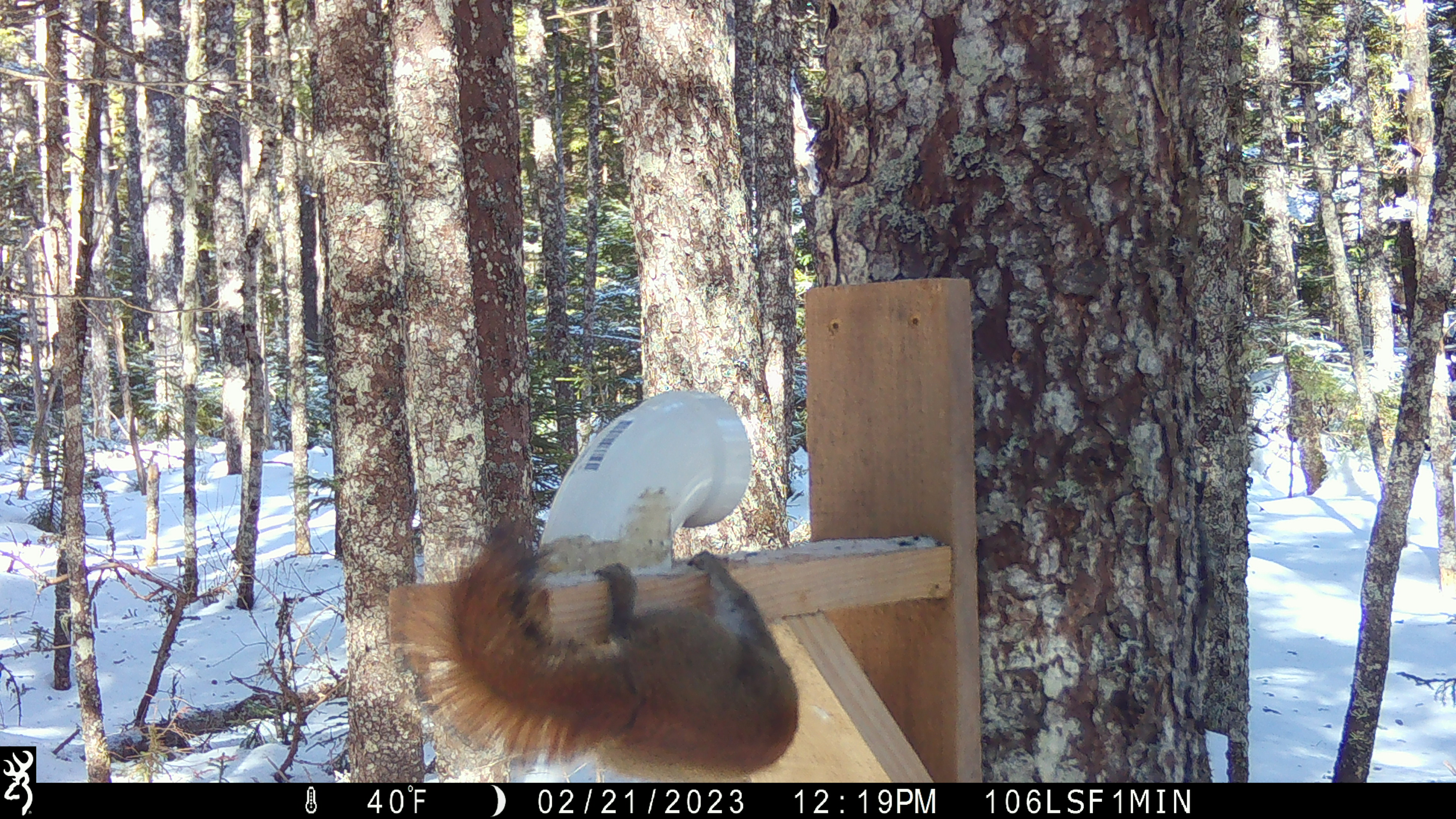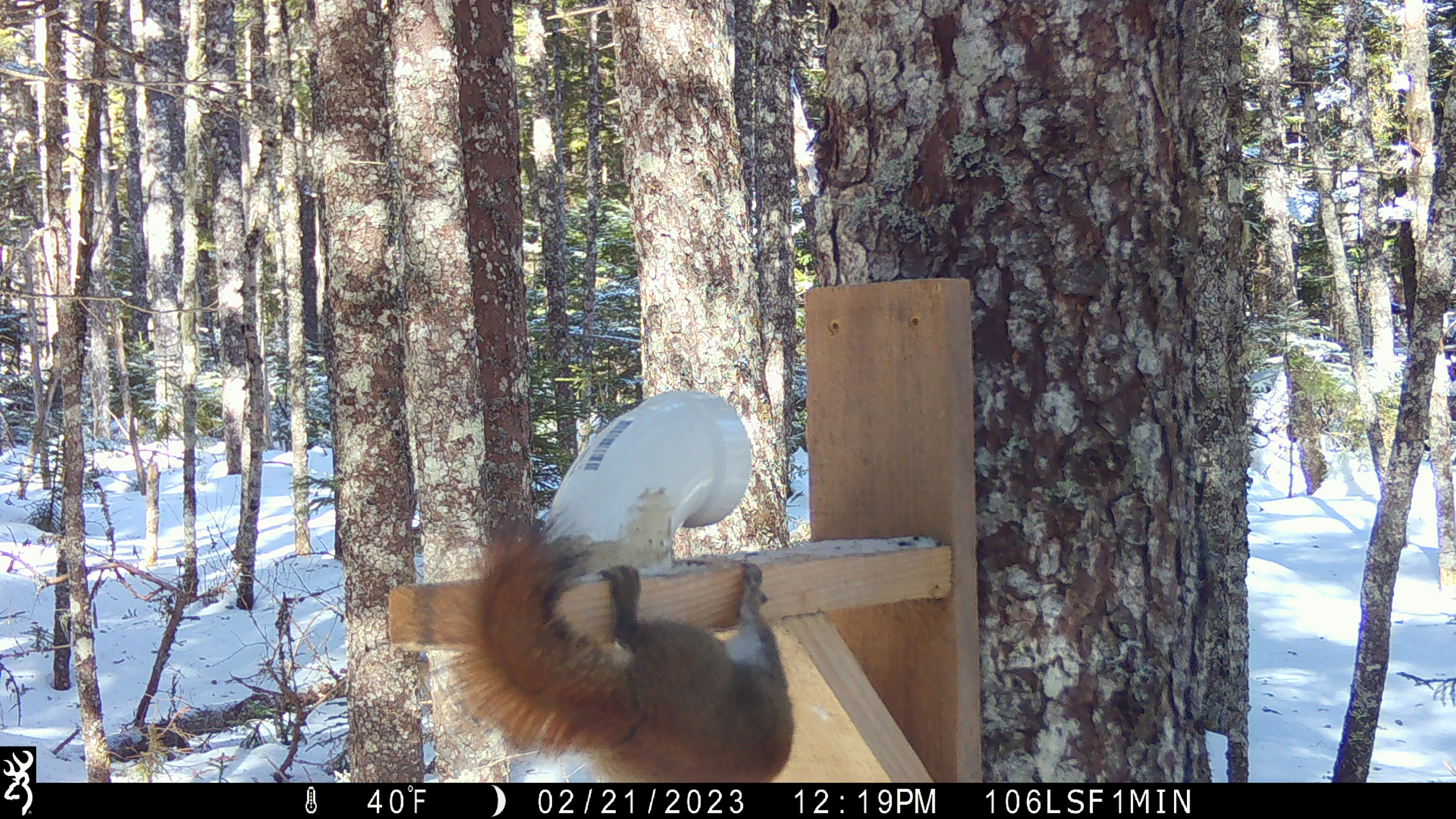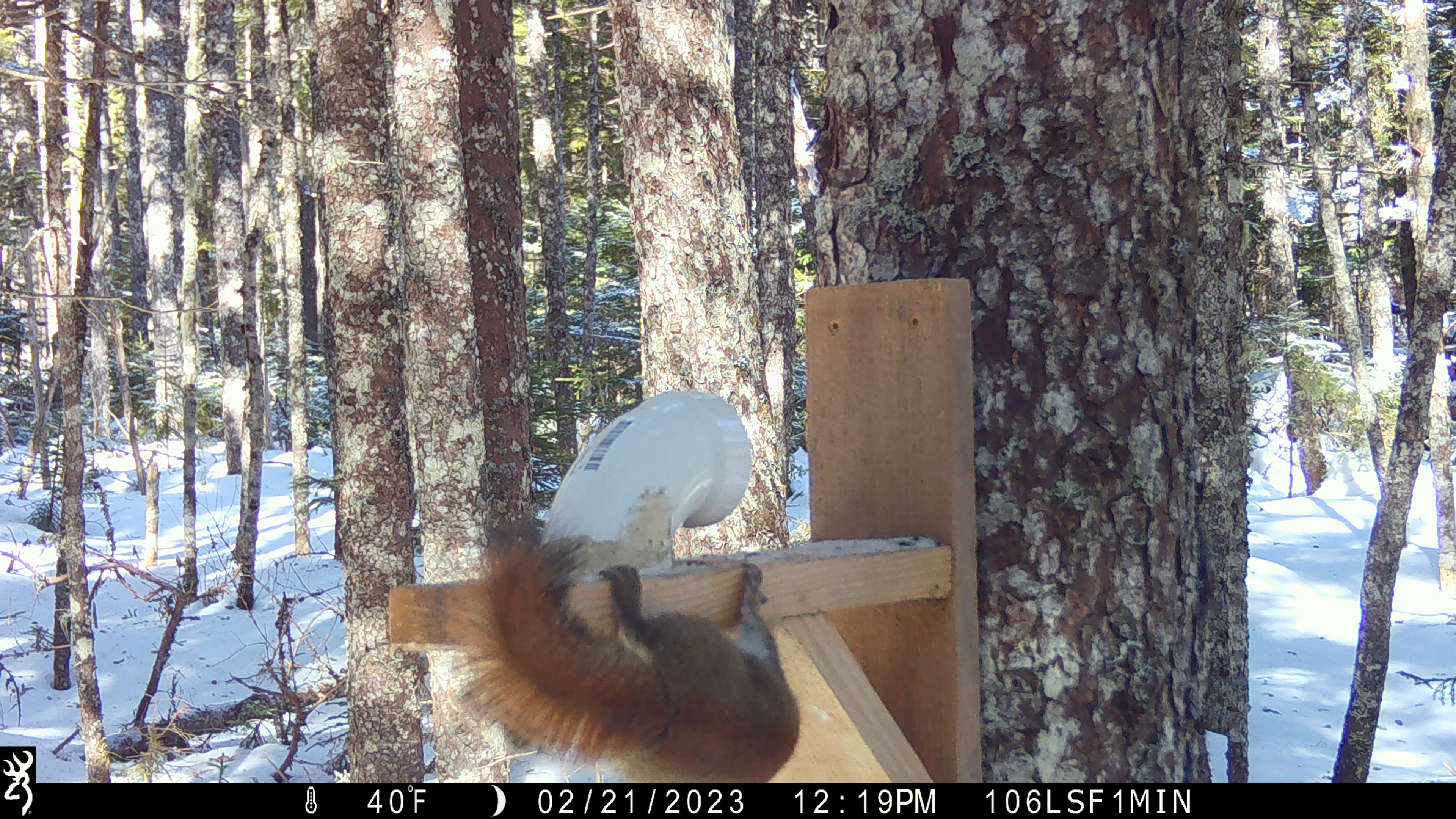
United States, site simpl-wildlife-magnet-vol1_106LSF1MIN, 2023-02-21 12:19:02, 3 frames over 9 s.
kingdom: Animalia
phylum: Chordata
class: Mammalia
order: Rodentia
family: Sciuridae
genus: Tamiasciurus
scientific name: Tamiasciurus hudsonicus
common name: red squirrel